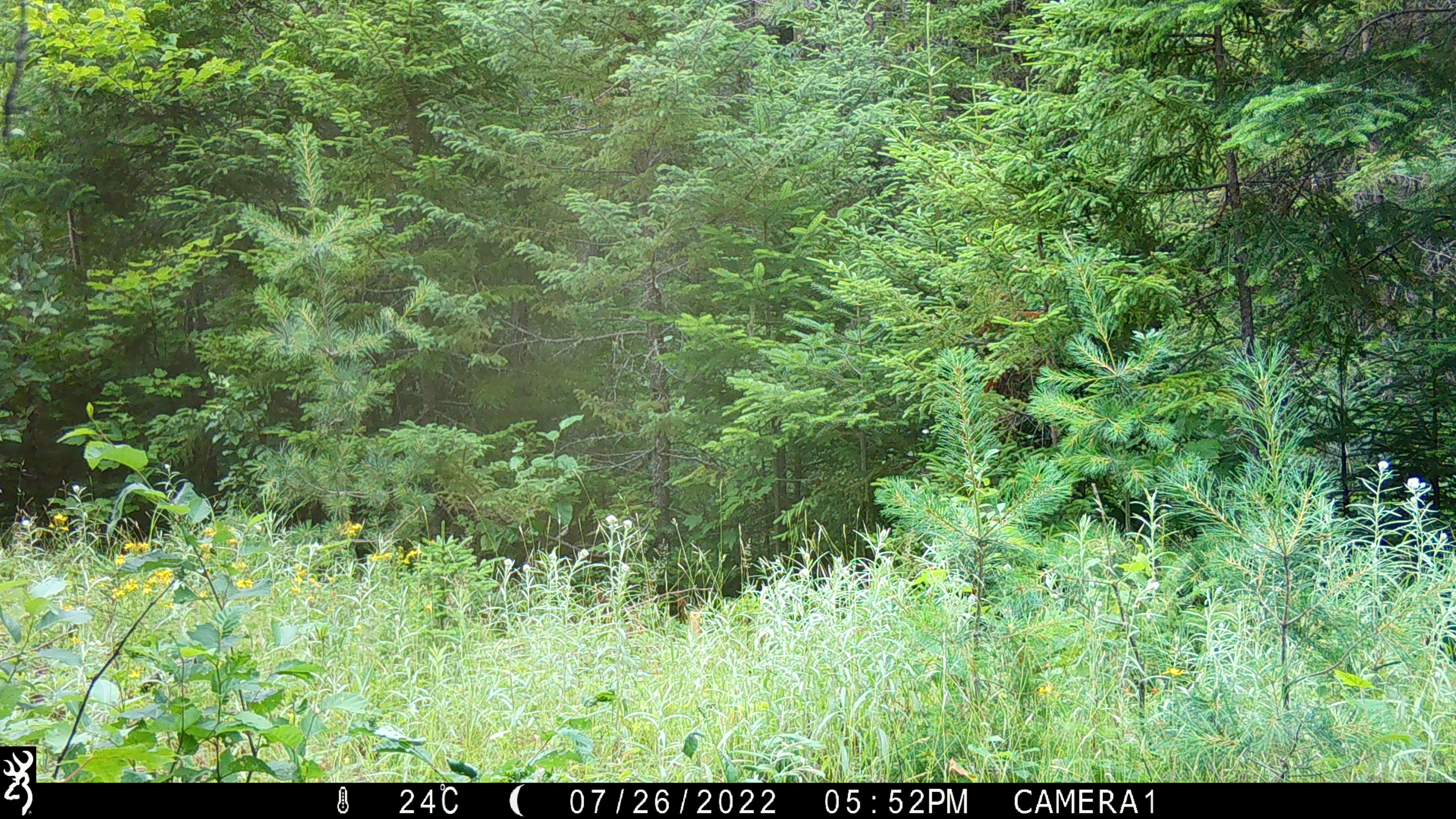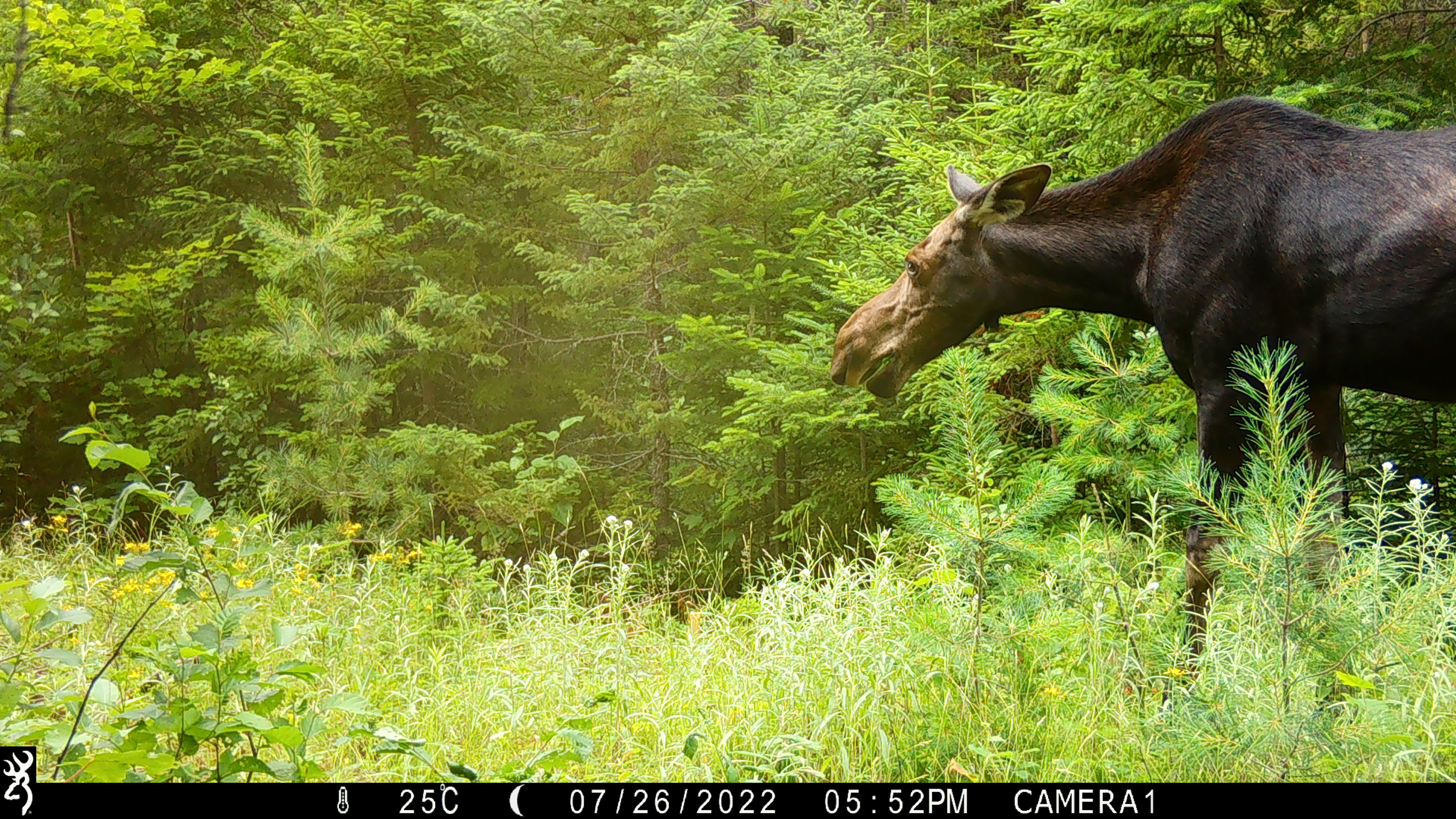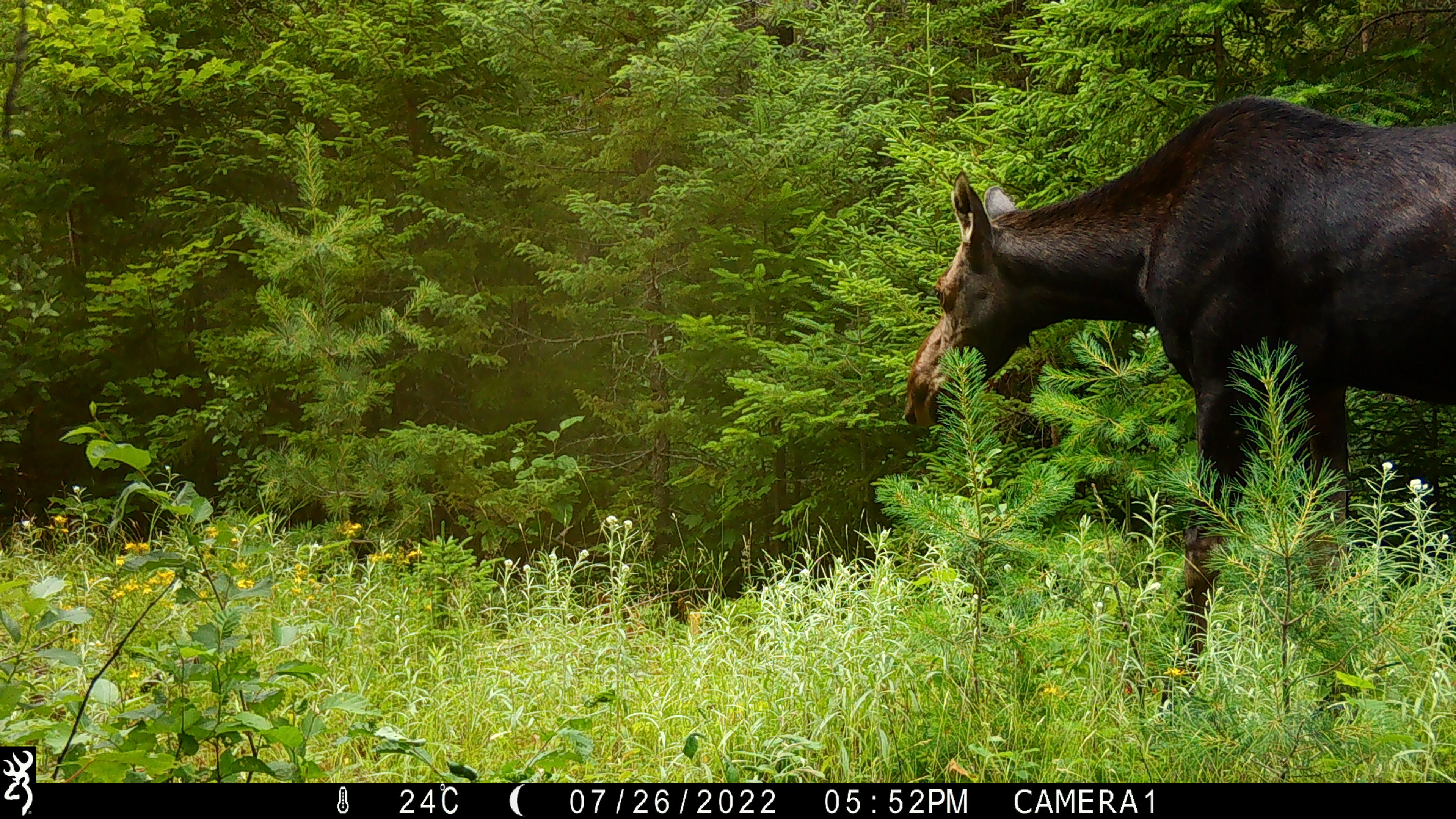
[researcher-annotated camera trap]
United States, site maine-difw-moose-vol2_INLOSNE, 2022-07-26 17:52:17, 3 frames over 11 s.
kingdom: Animalia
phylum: Chordata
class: Mammalia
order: Artiodactyla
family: Cervidae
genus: Alces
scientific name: Alces alces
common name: moose